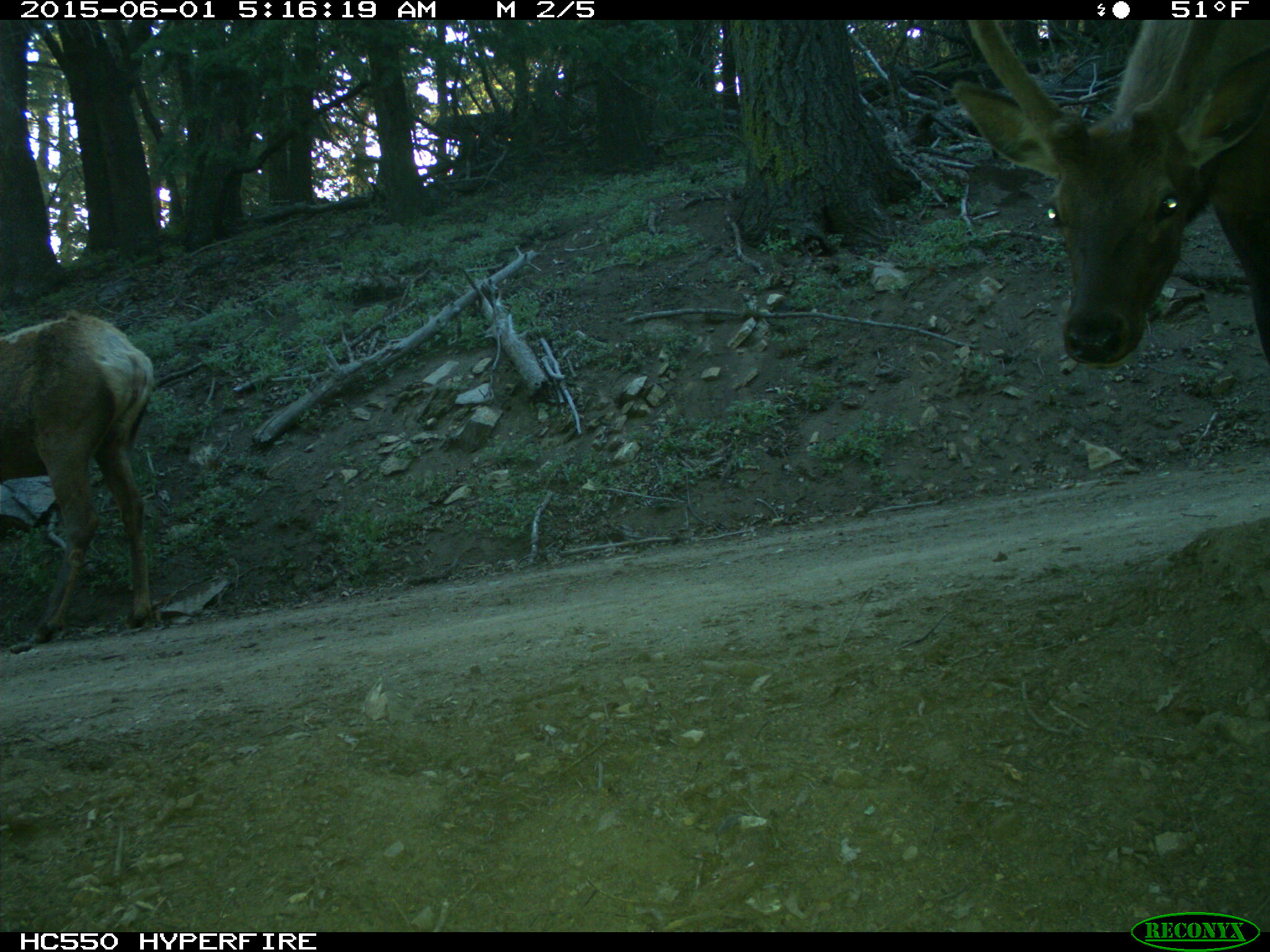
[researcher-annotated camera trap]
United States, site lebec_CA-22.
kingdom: Animalia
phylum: Chordata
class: Mammalia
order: Artiodactyla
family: Cervidae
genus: Cervus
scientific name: Cervus canadensis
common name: elk